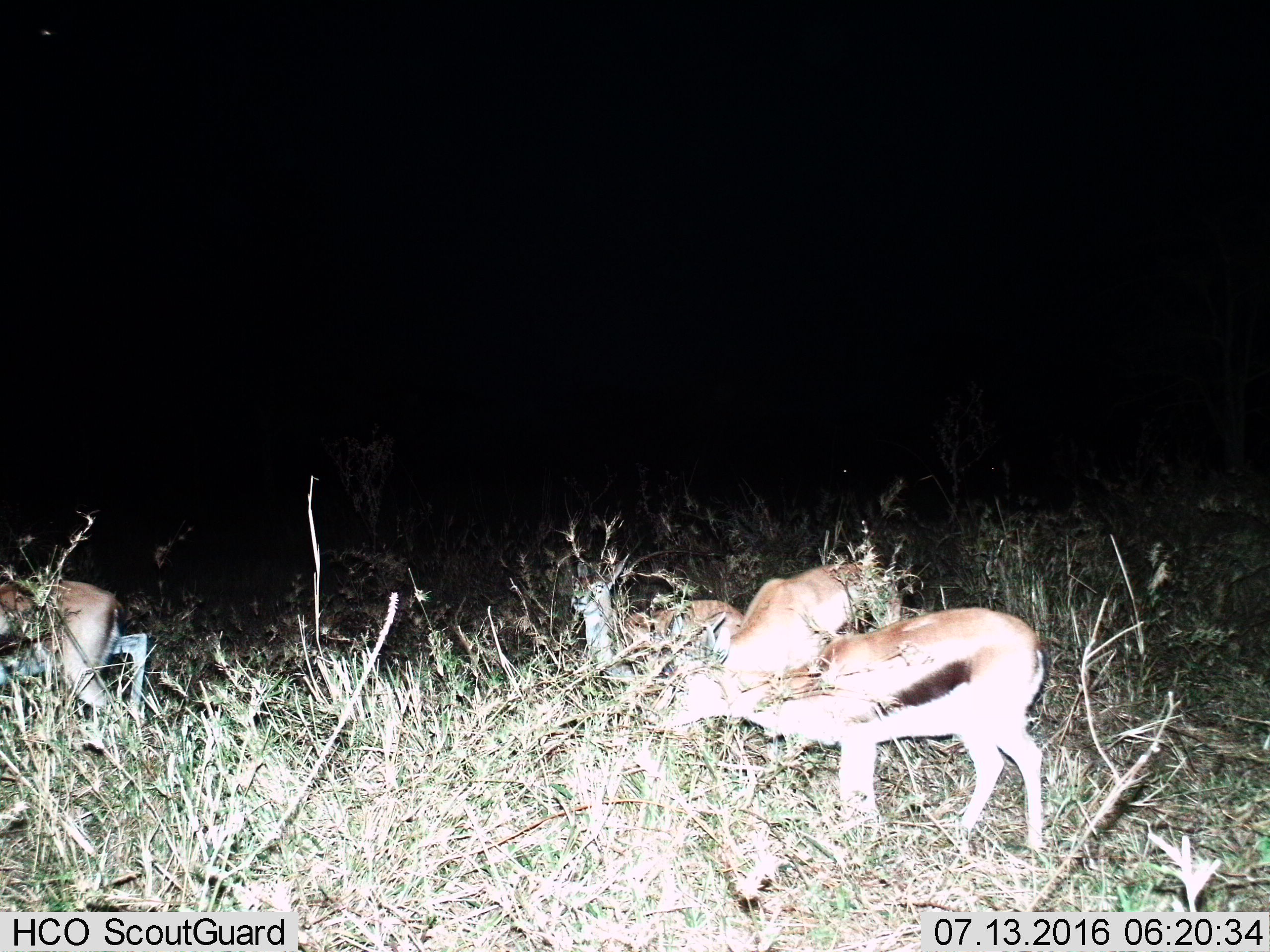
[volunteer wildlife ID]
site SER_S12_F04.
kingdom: Animalia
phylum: Chordata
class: Mammalia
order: Artiodactyla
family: Bovidae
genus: Eudorcas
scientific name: Eudorcas thomsonii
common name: thomson's gazelle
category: gazellethomsons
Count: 4.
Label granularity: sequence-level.